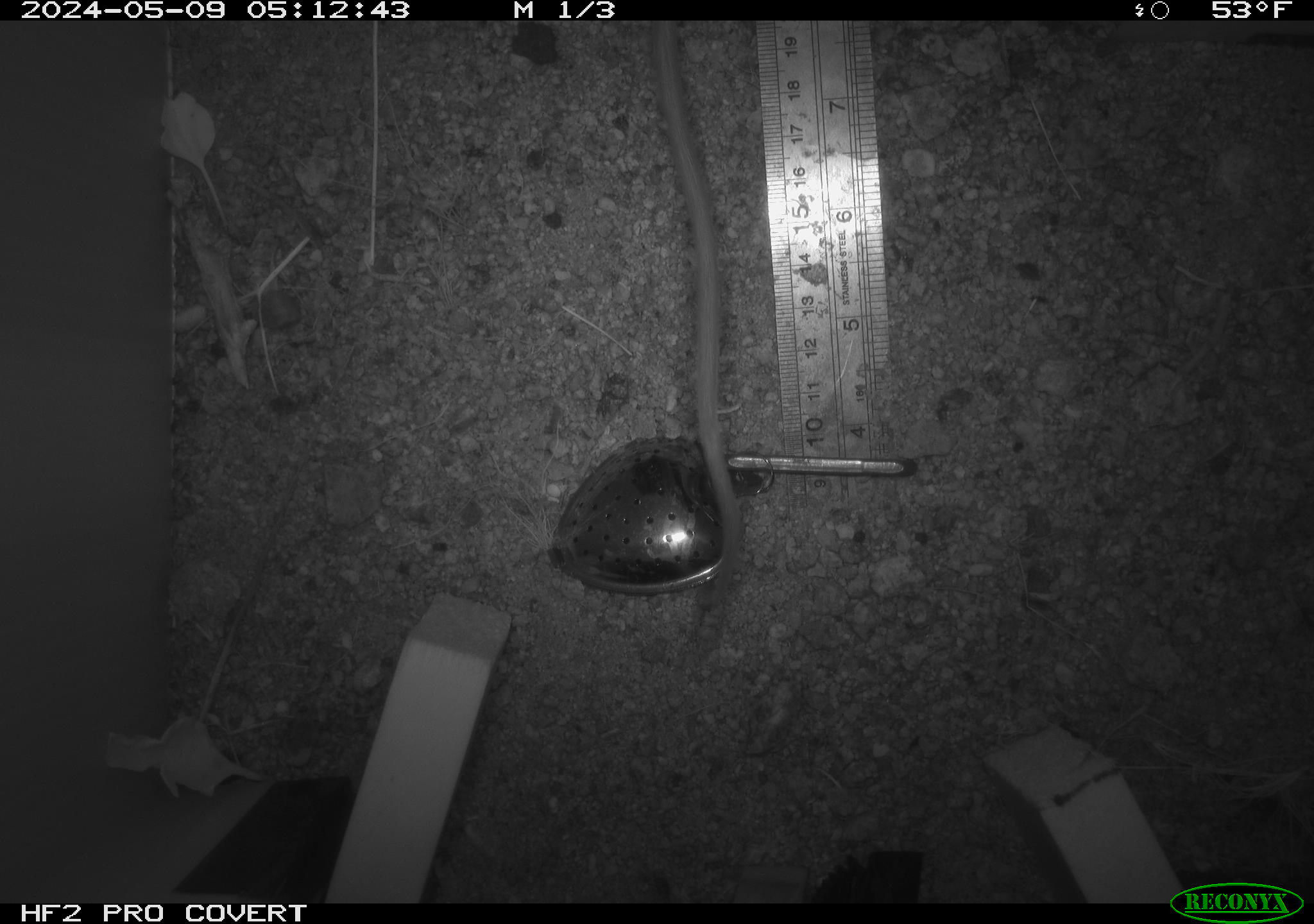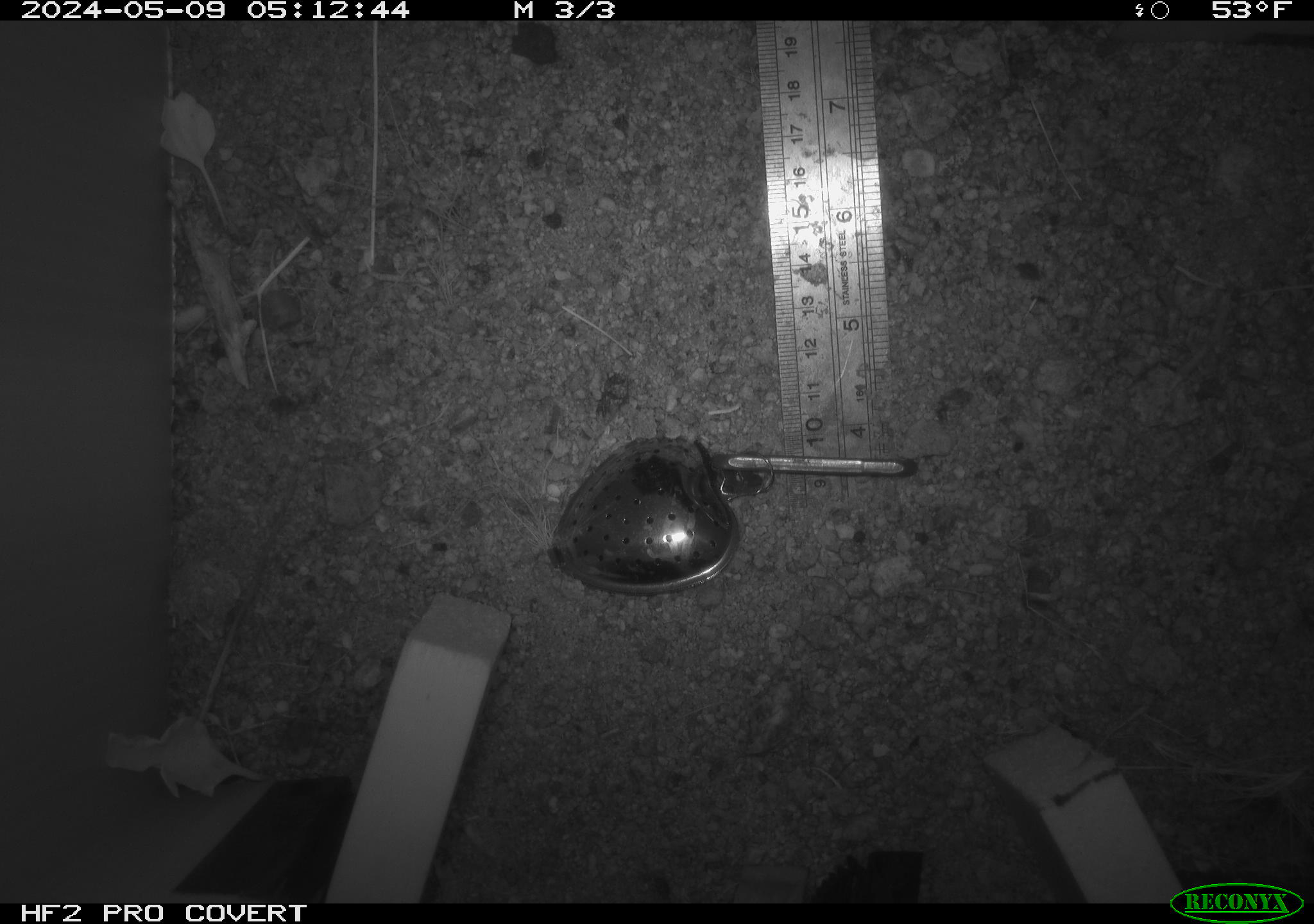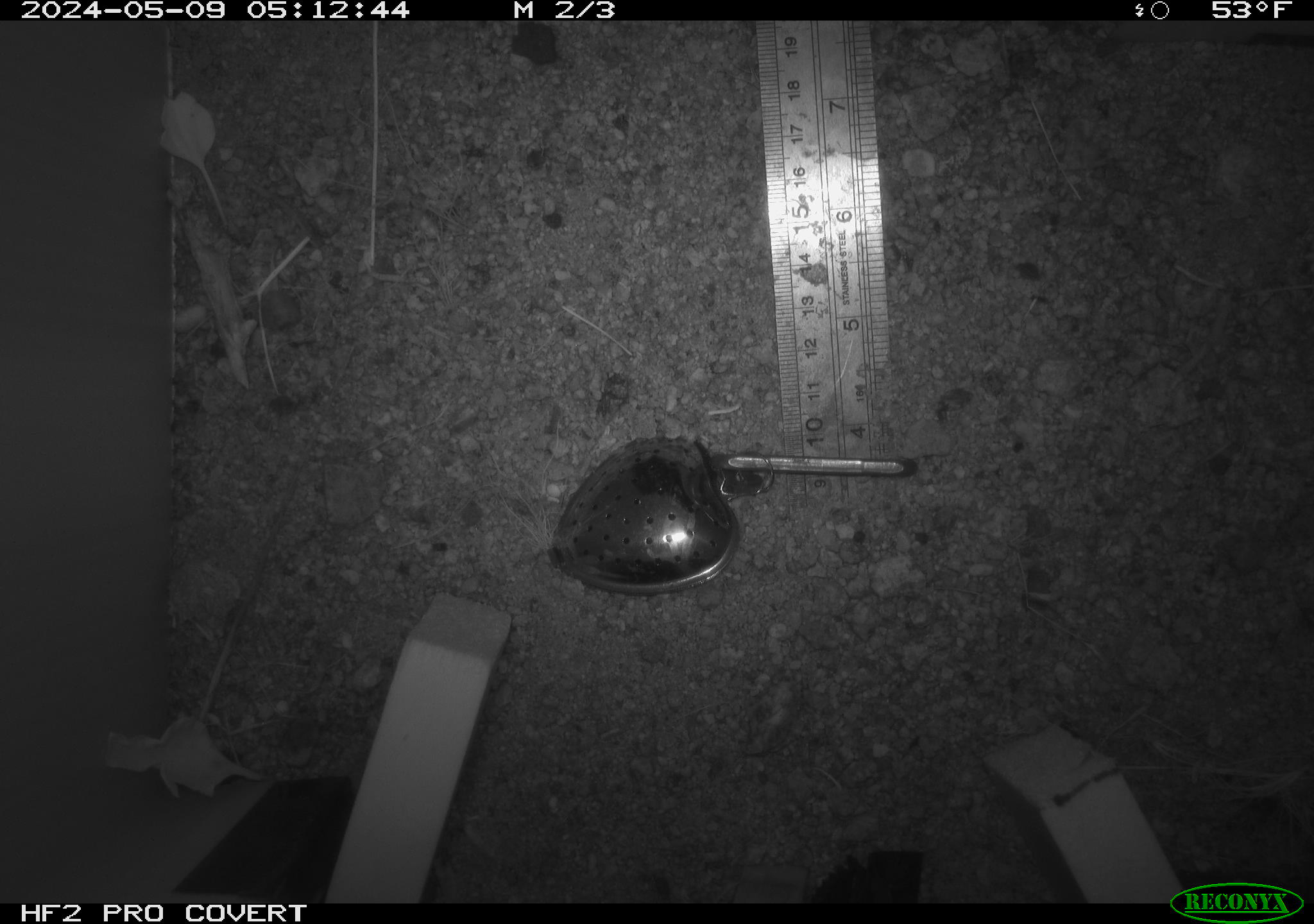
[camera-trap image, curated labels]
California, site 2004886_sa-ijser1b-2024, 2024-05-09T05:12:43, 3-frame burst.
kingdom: Animalia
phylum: Chordata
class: Mammalia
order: Rodentia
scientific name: Rodentia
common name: woodrat or rat or mouse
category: woodrat or rat or mouse species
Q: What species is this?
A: Woodrat or rat or mouse species (woodrat or rat or mouse) (Rodentia).